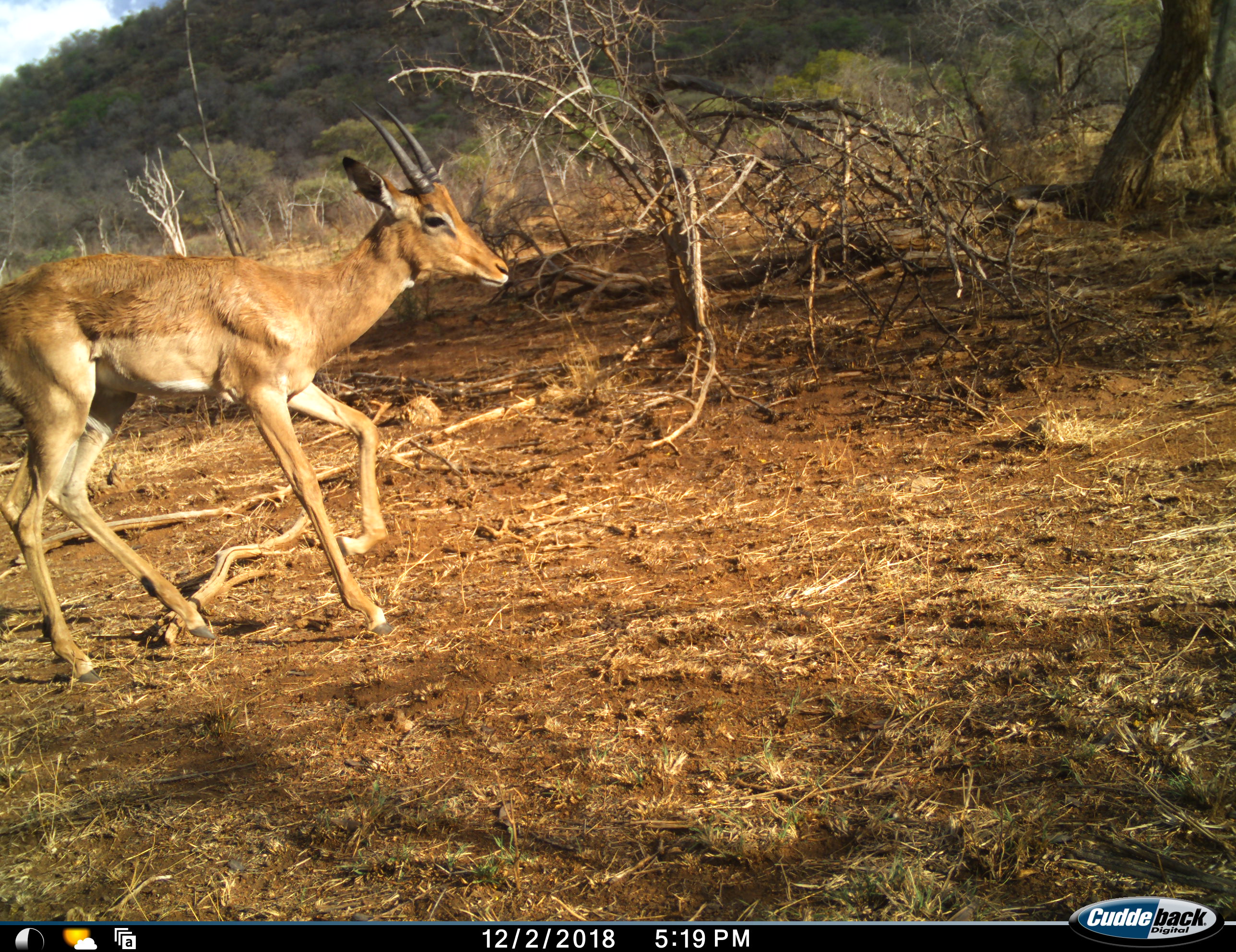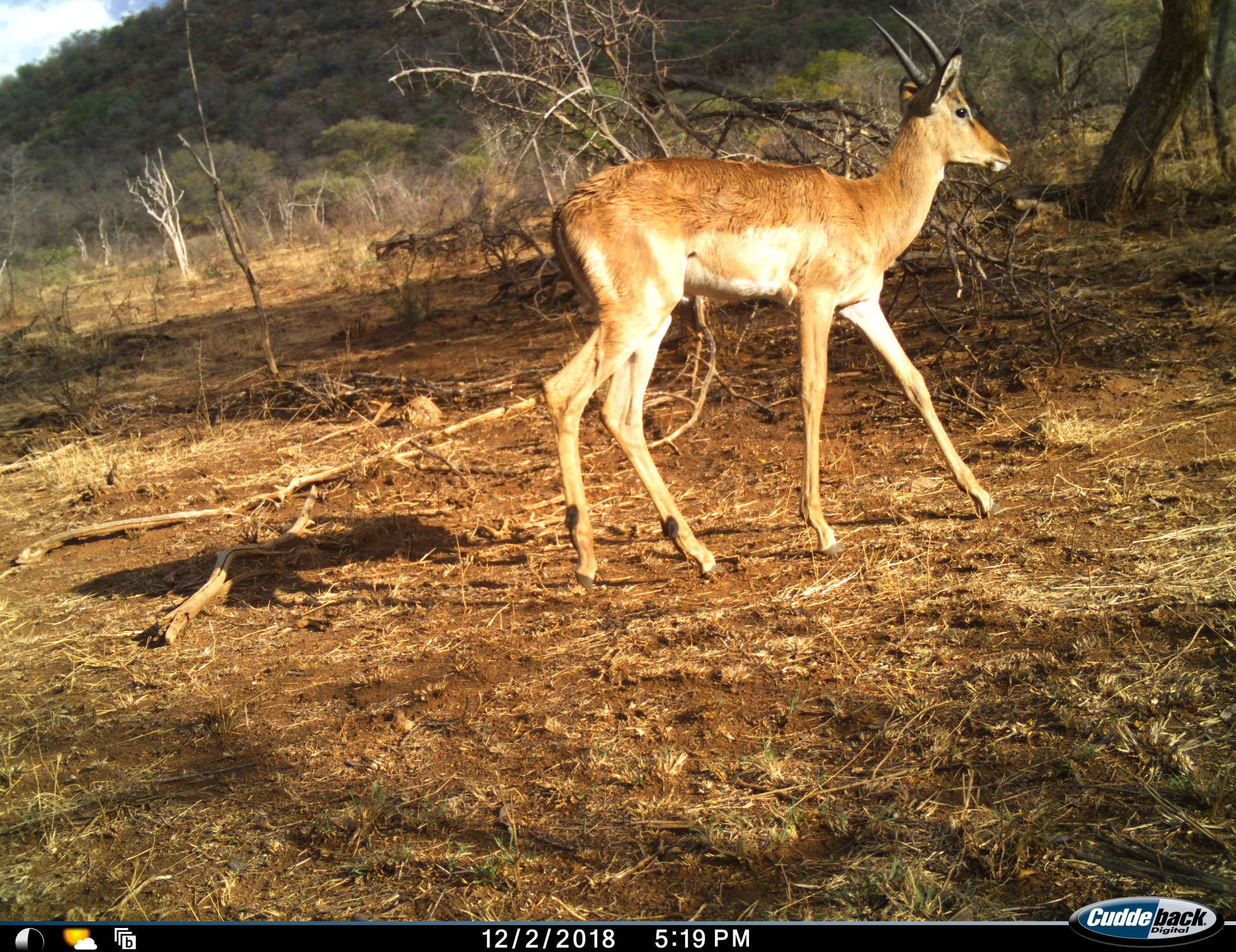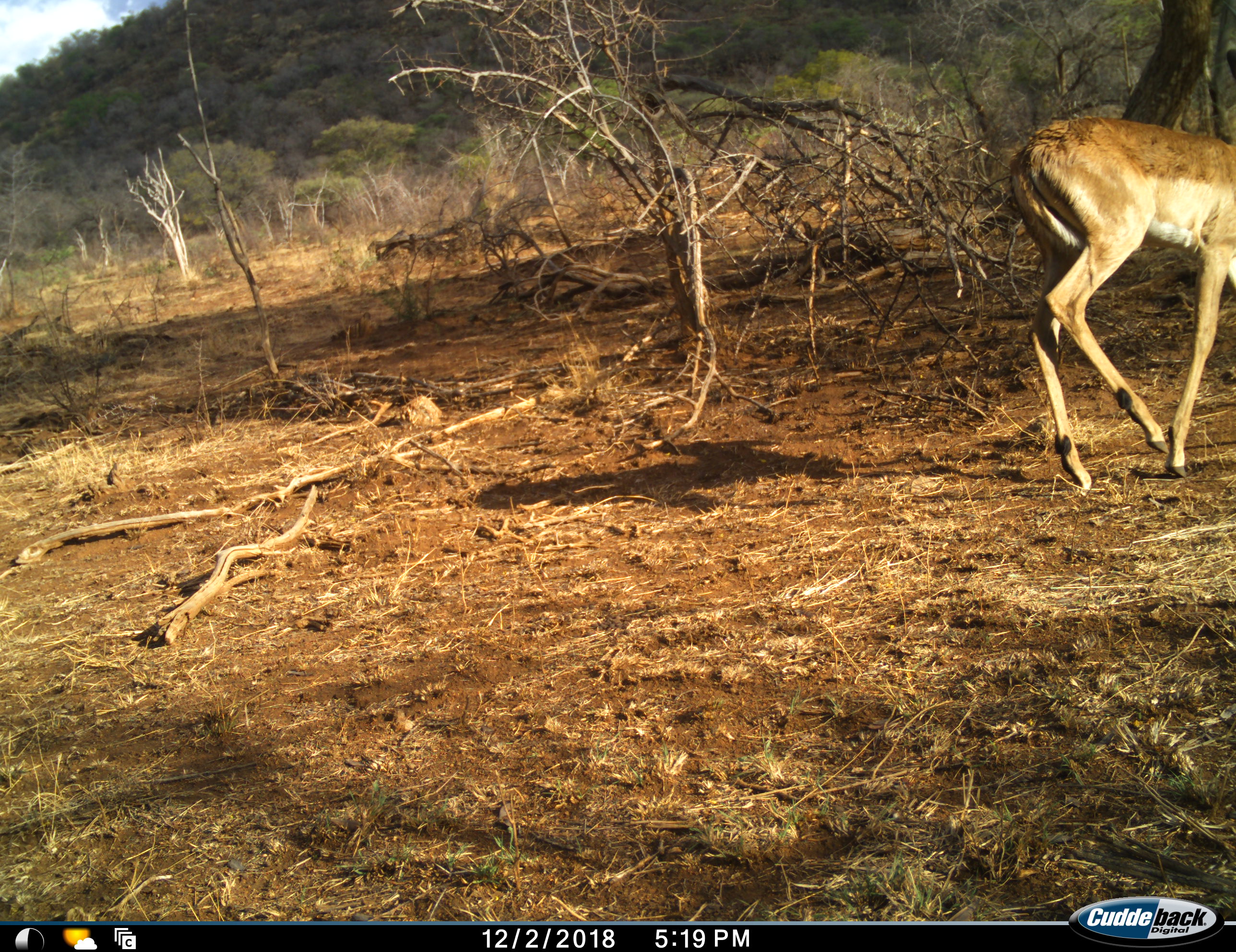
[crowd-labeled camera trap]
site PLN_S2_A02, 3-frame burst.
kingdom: Animalia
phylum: Chordata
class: Mammalia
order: Artiodactyla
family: Bovidae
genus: Aepyceros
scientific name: Aepyceros melampus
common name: impala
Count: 1.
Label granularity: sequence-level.